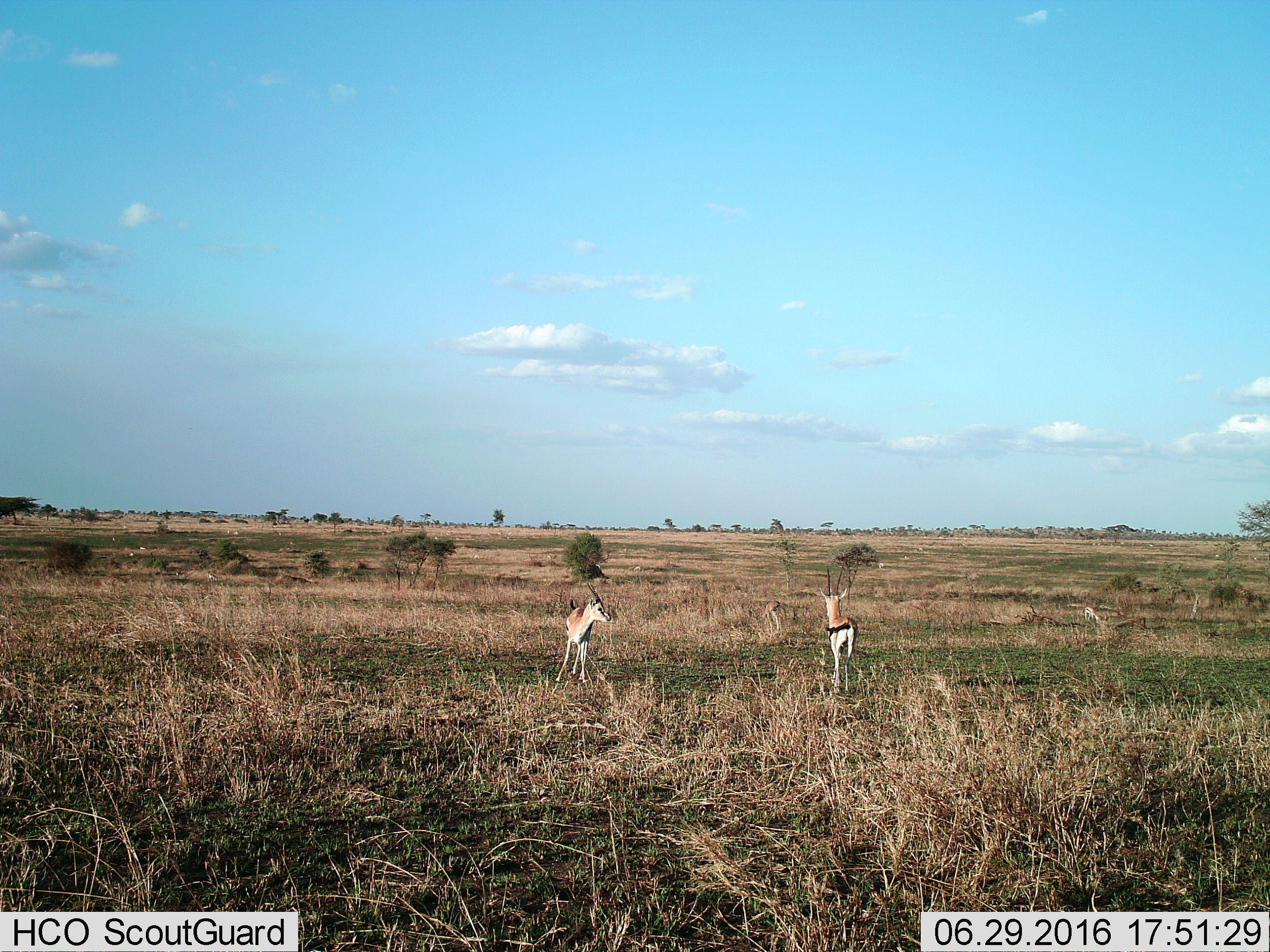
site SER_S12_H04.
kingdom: Animalia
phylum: Chordata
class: Mammalia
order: Artiodactyla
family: Bovidae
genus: Eudorcas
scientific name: Eudorcas thomsonii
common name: thomson's gazelle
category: gazellethomsons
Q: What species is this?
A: Gazellethomsons (thomson's gazelle) (Eudorcas thomsonii).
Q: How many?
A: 3.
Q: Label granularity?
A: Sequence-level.